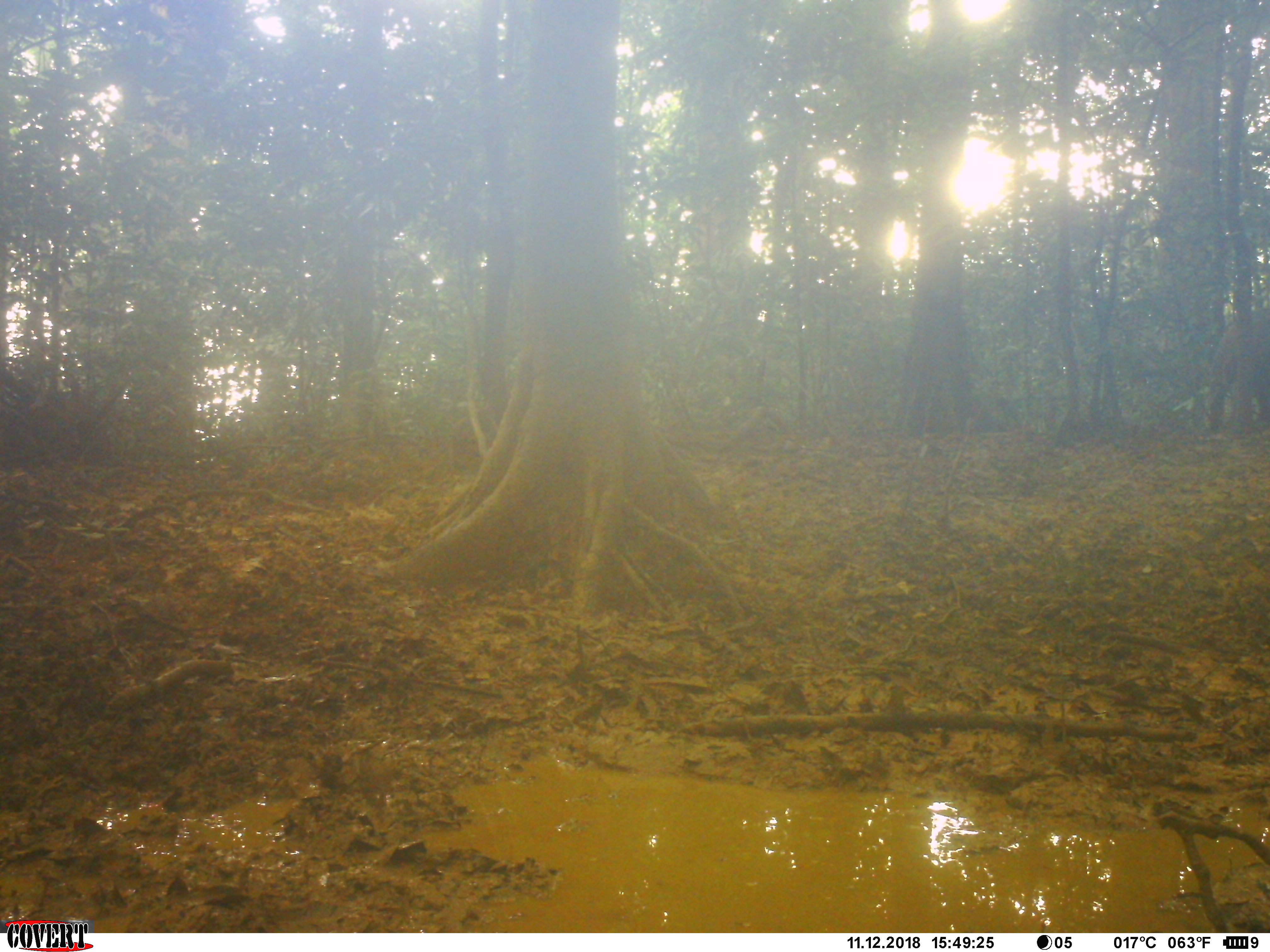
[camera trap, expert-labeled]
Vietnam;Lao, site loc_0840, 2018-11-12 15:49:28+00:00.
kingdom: Animalia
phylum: Chordata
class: Mammalia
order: Artiodactyla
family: Suidae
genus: Sus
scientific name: Sus scrofa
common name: eurasian wild pig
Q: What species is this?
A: Eurasian wild pig (Sus scrofa).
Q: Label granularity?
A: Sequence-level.